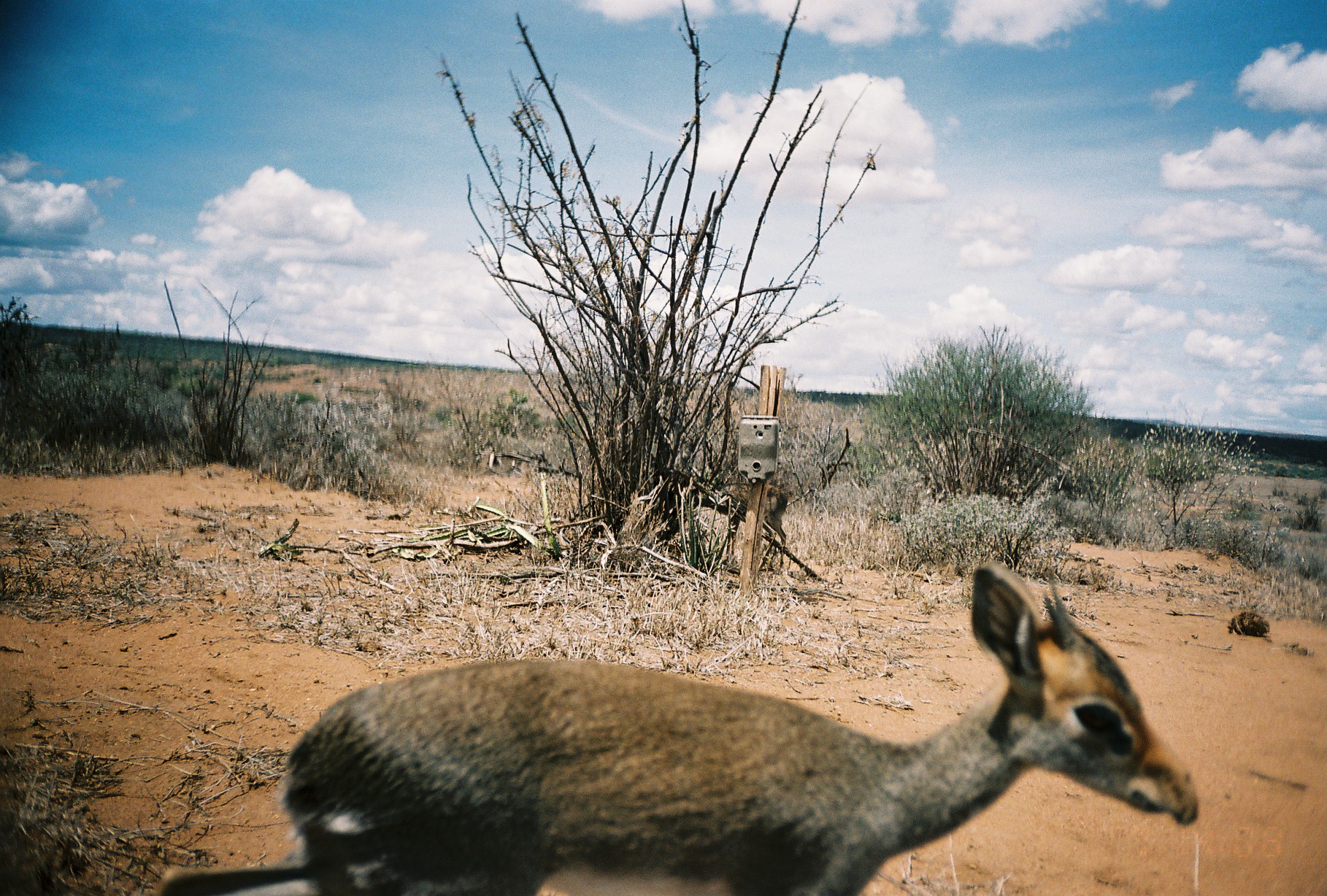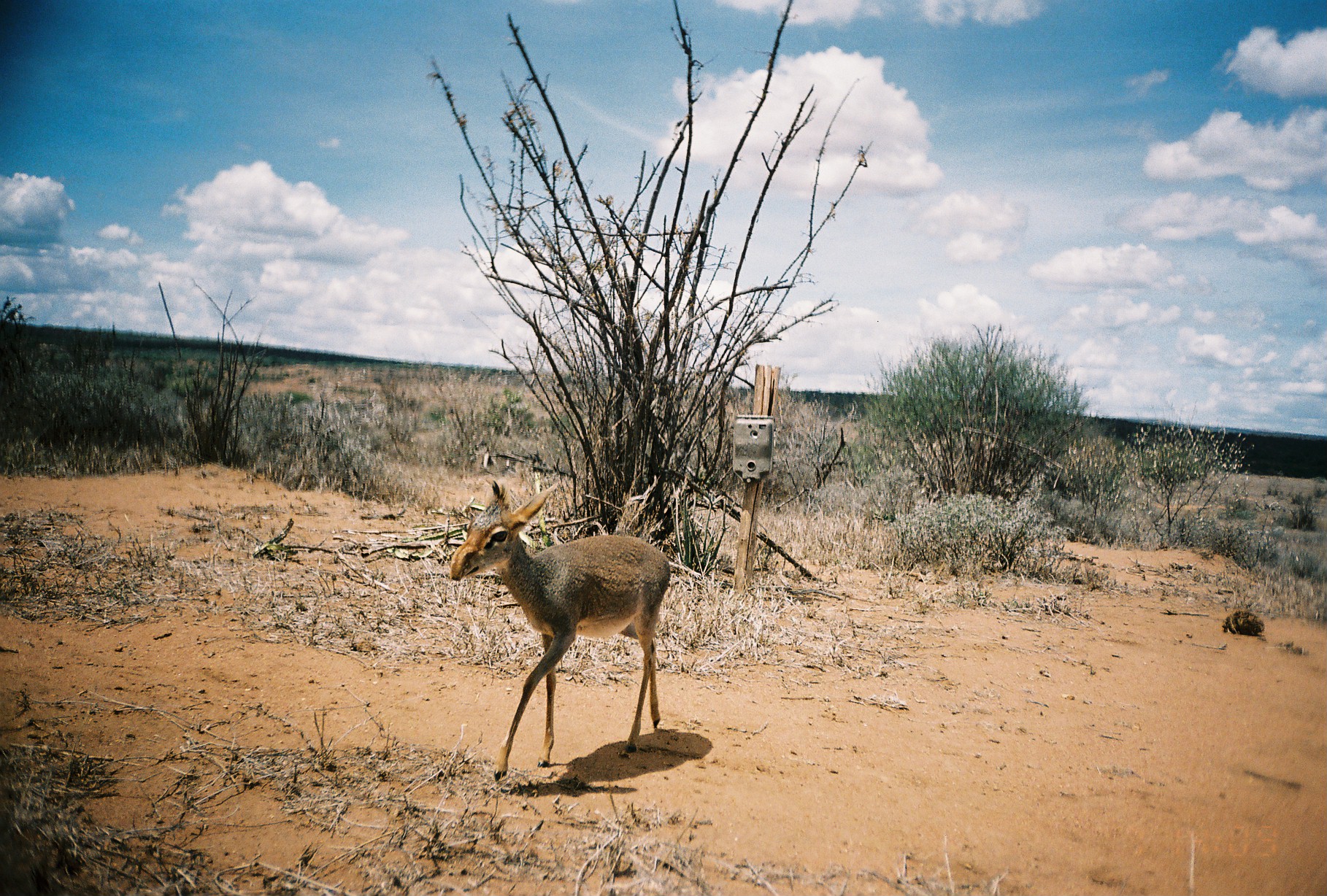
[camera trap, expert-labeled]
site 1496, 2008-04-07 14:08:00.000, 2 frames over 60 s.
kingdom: Animalia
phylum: Chordata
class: Mammalia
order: Artiodactyla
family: Bovidae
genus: Madoqua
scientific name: Madoqua guentheri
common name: günther's dik-dik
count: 2